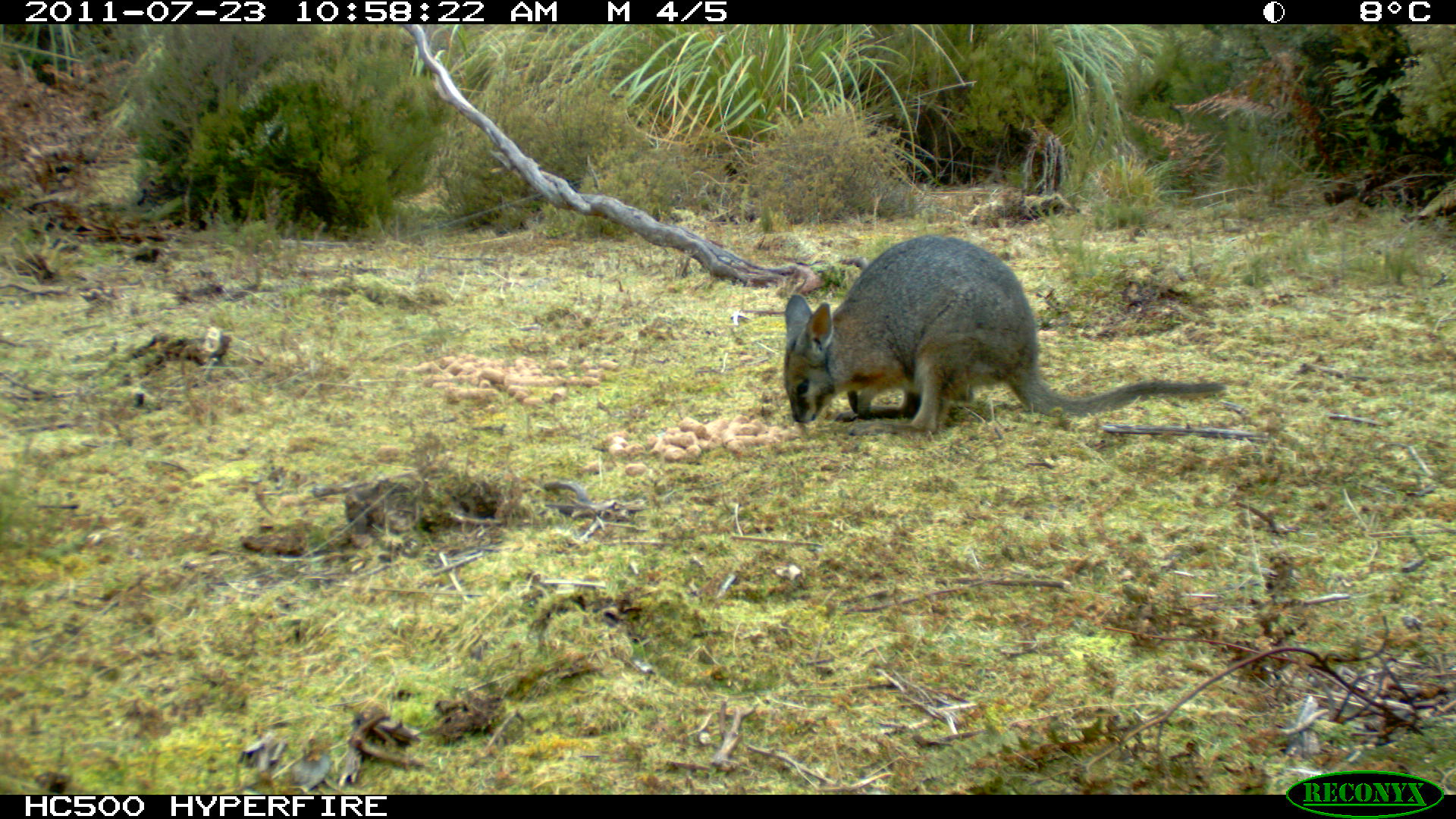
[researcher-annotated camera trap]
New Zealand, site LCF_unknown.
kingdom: Animalia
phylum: Chordata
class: Mammalia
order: Diprotodontia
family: Macropodidae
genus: Notamacropus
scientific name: Notamacropus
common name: wallaby